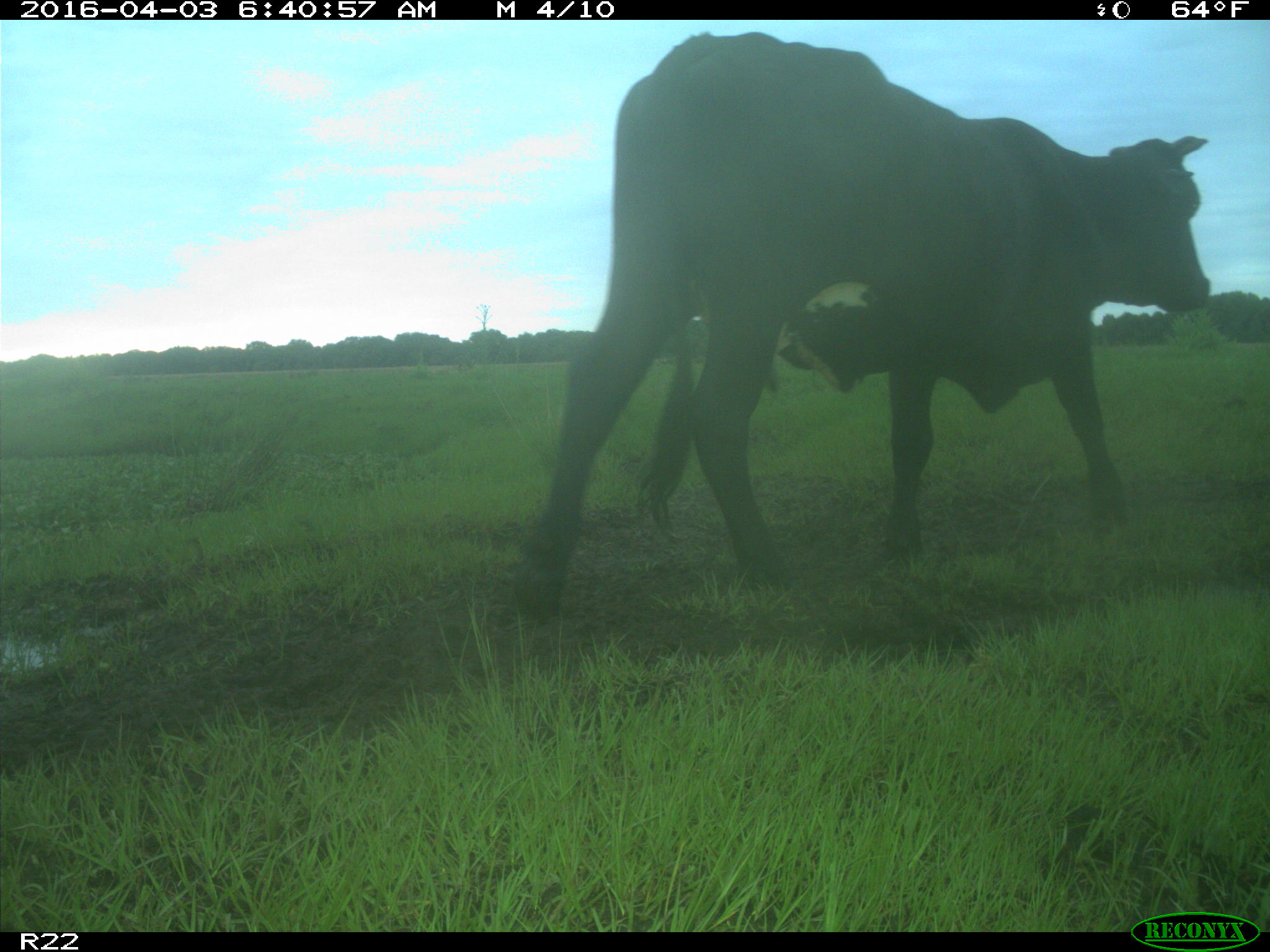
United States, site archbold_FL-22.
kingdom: Animalia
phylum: Chordata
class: Mammalia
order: Artiodactyla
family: Bovidae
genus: Bos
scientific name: Bos taurus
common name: domestic cow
Bos taurus (domestic cow).